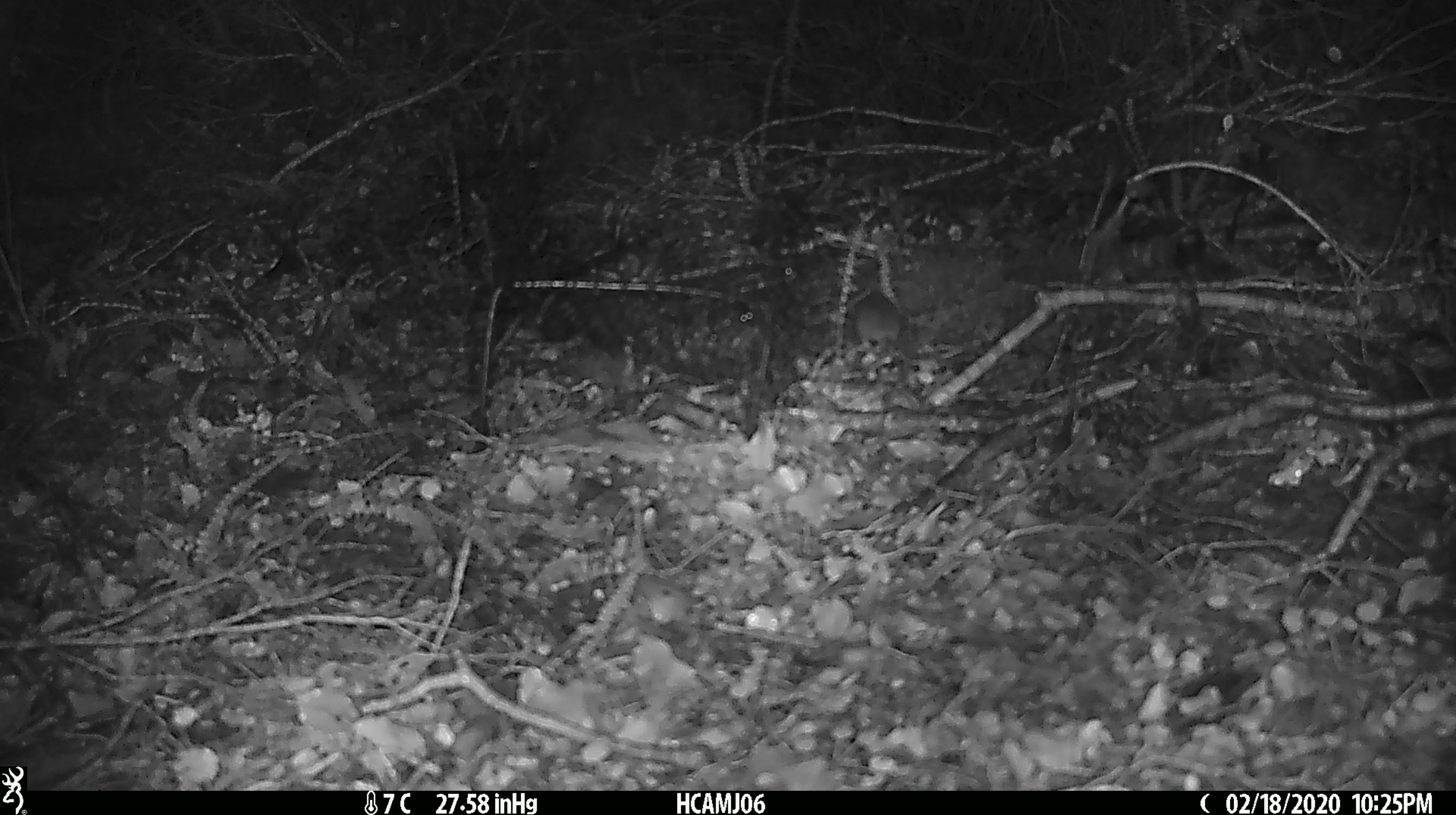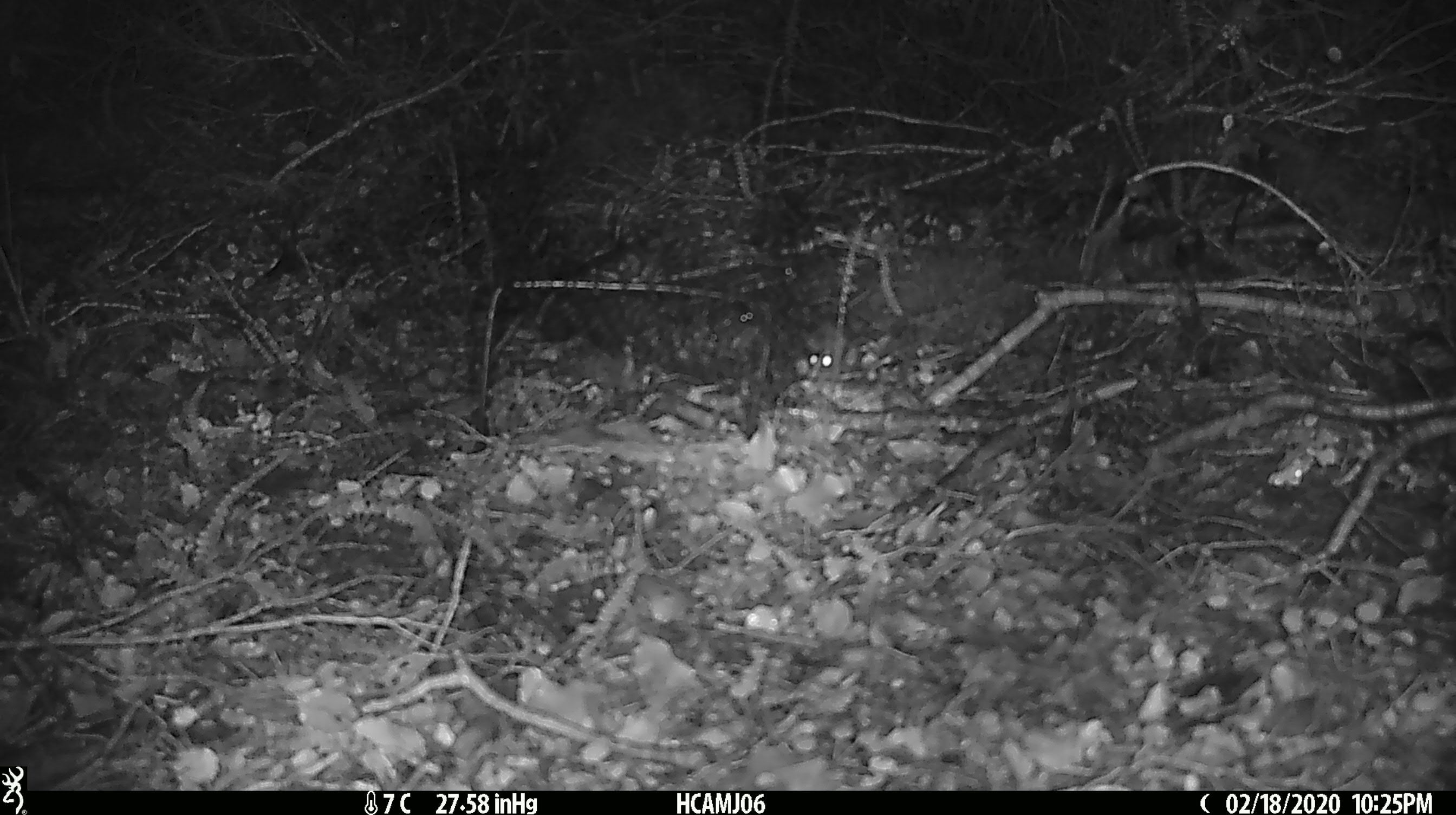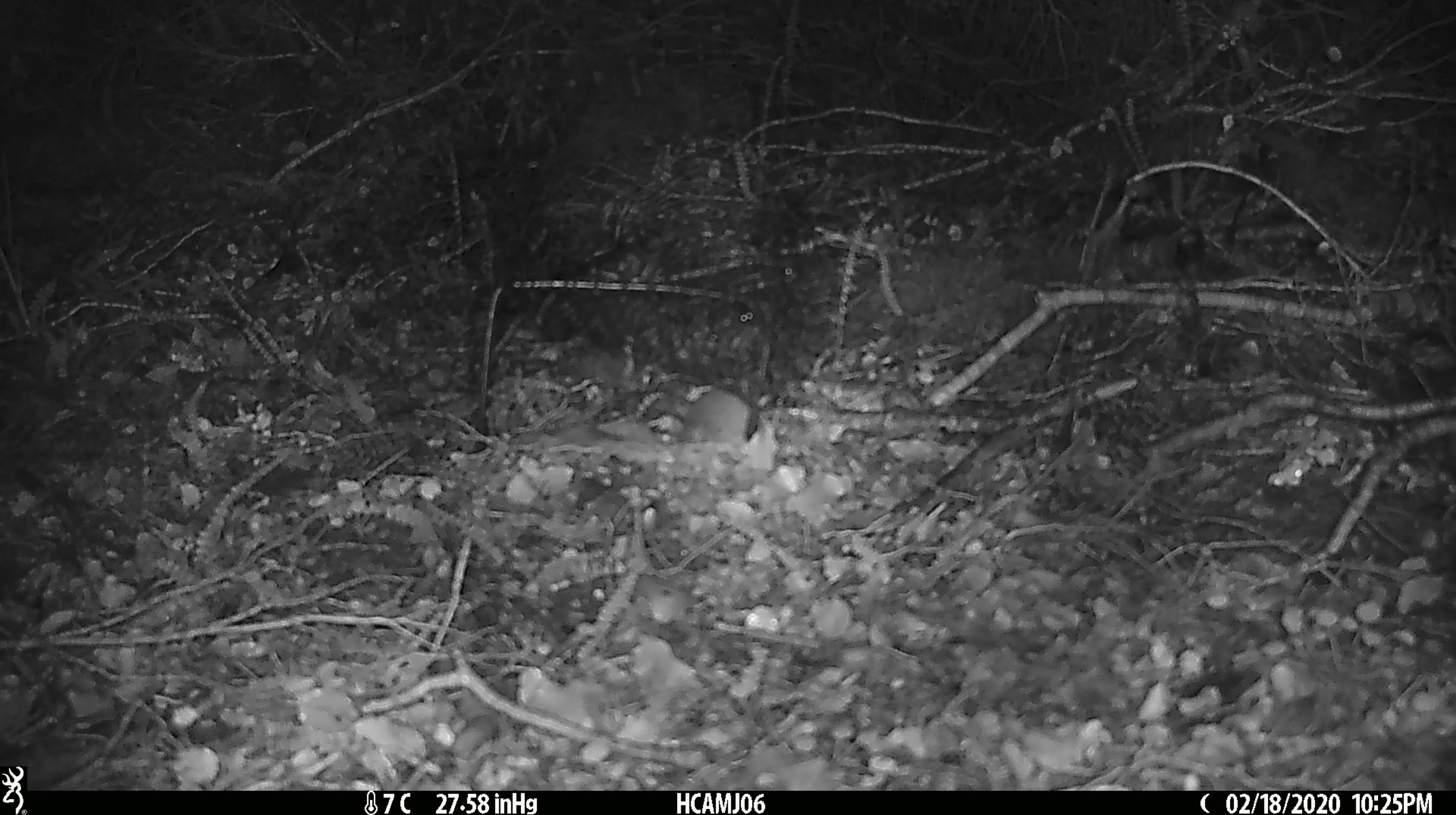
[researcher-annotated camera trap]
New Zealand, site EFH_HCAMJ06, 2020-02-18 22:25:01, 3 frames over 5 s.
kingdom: Animalia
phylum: Chordata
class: Mammalia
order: Rodentia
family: Muridae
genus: Mus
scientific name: Mus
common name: mouse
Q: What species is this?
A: Mouse (Mus).